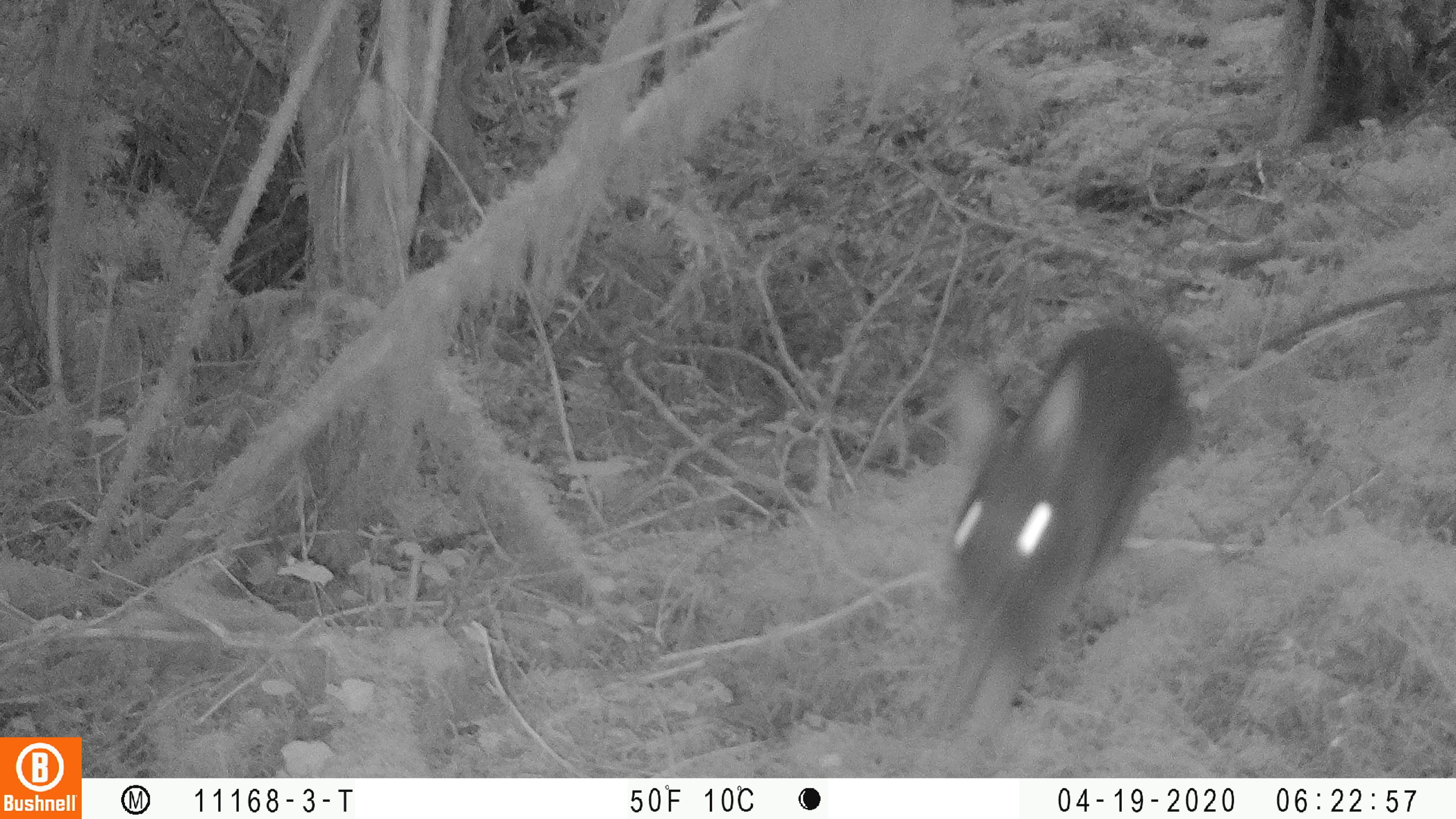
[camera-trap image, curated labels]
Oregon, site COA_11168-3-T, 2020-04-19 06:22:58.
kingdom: Animalia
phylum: Chordata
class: Mammalia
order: Lagomorpha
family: Leporidae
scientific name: Leporidae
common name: hares and rabbits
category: leporidae family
Leporidae family (hares and rabbits) (Leporidae).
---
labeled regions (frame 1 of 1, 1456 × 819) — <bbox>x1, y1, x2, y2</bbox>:
leporidae family: <bbox>908, 322, 1193, 743</bbox>